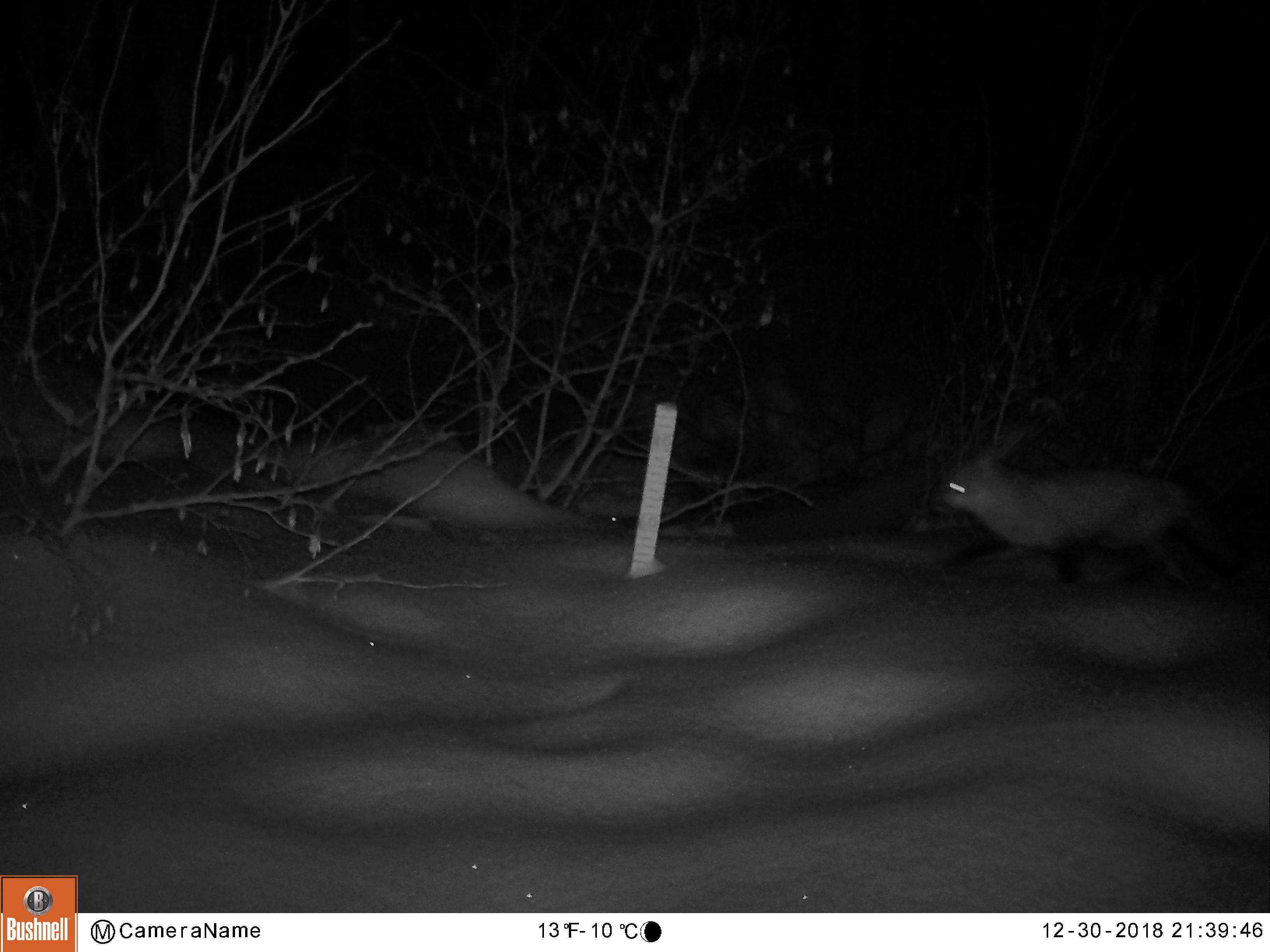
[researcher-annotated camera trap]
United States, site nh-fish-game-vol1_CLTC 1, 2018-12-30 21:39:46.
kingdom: Animalia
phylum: Chordata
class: Mammalia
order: Carnivora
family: Canidae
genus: Vulpes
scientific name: Vulpes vulpes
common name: red fox